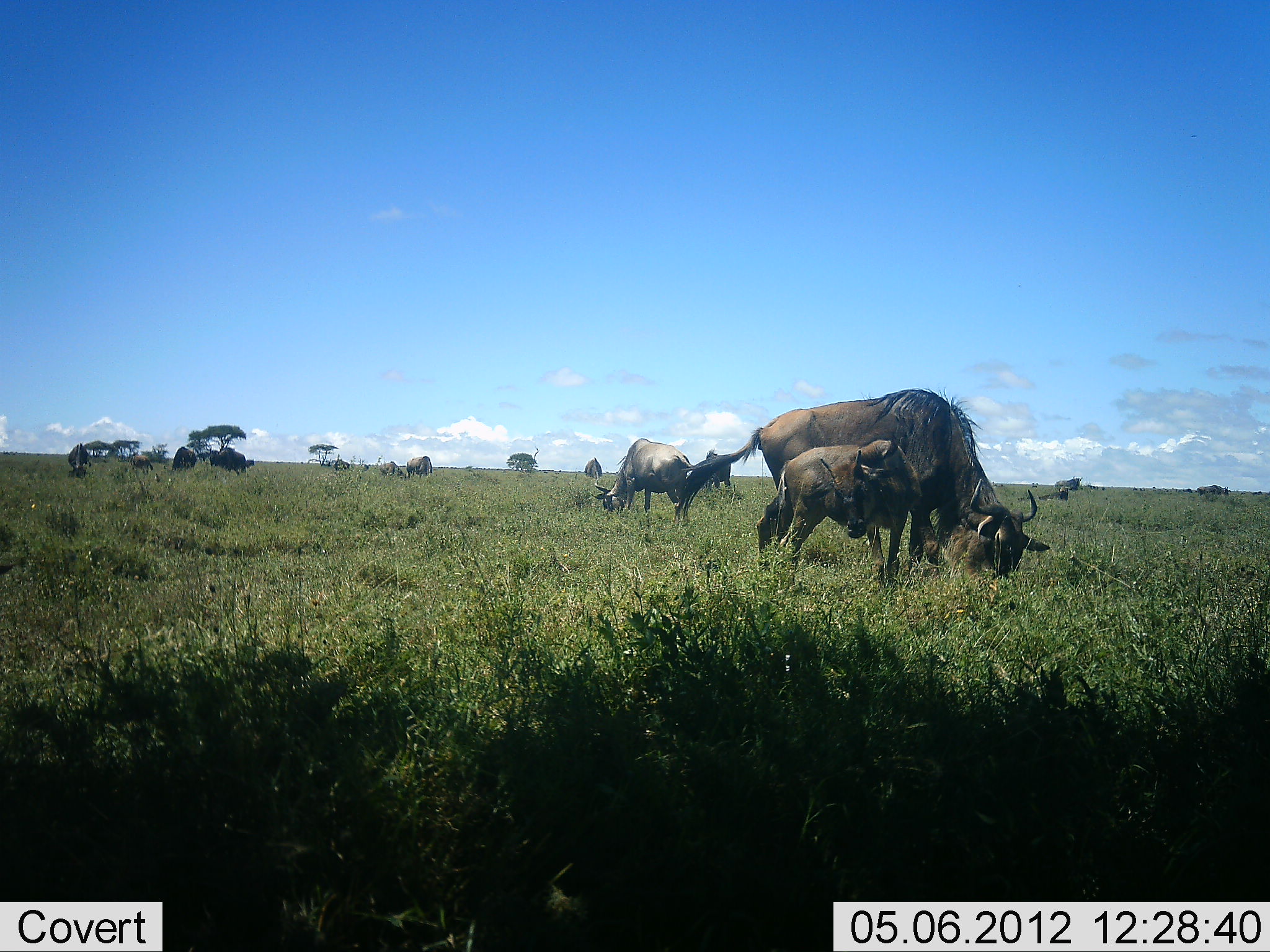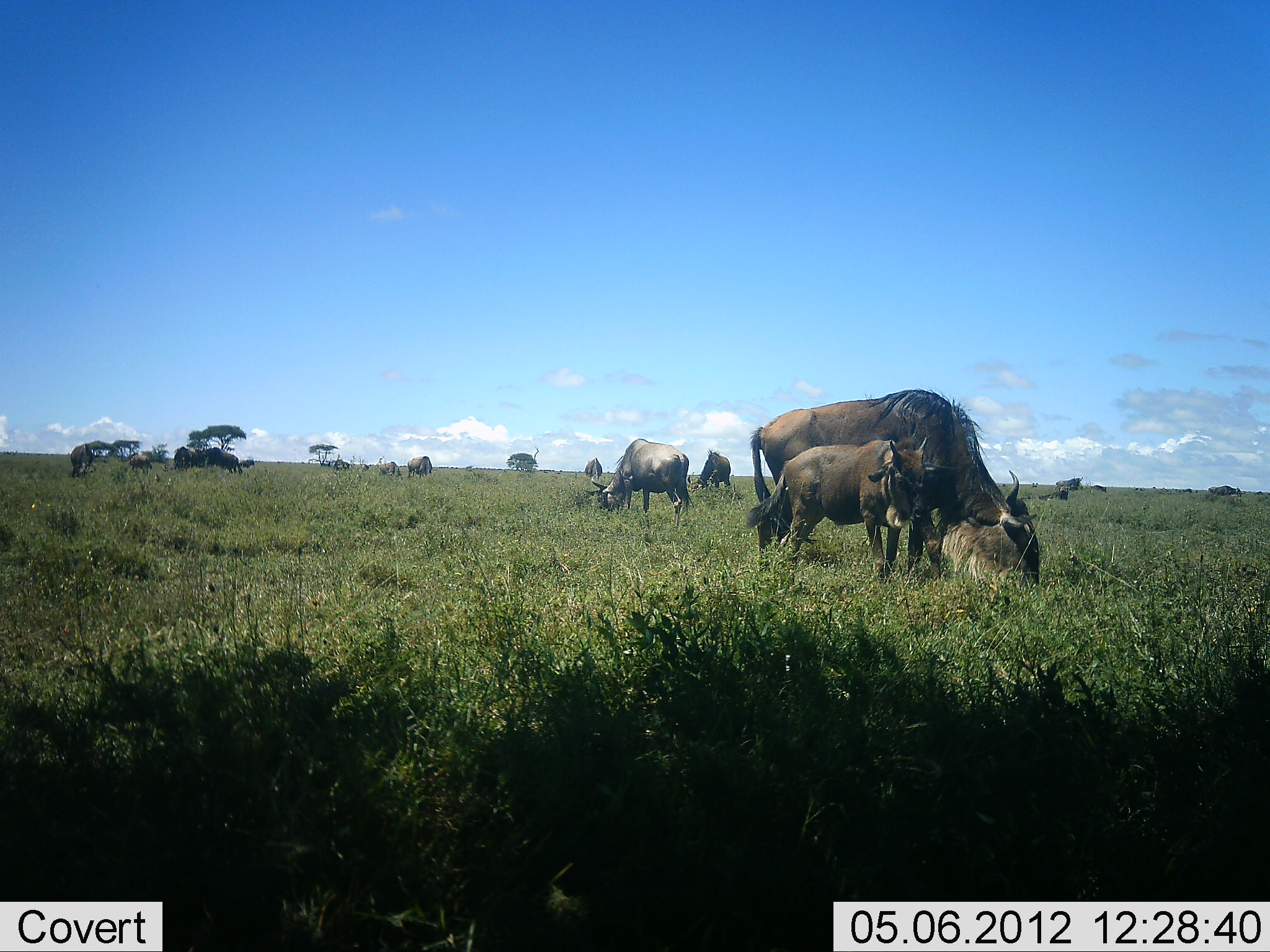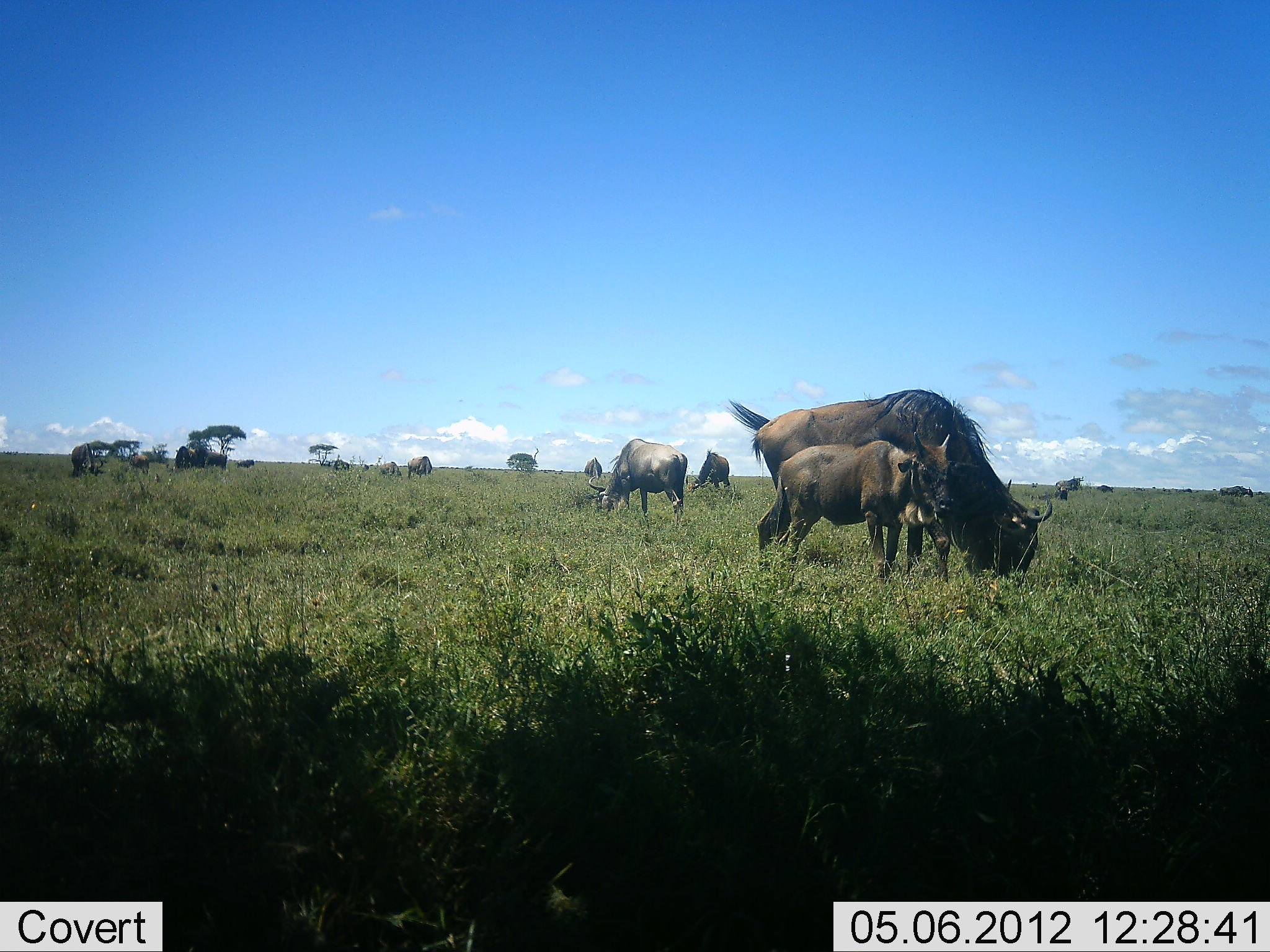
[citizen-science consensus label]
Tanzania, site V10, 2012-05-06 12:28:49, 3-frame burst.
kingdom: Animalia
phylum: Chordata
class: Mammalia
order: Artiodactyla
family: Bovidae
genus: Connochaetes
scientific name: Connochaetes taurinus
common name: blue wildebeest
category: wildebeest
Wildebeest (blue wildebeest) (Connochaetes taurinus), count 11-50. Behavior (volunteer vote fractions): standing 60%, resting 30%, moving 70%, interacting 20%. Young present (vote fraction): 90%. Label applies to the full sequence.